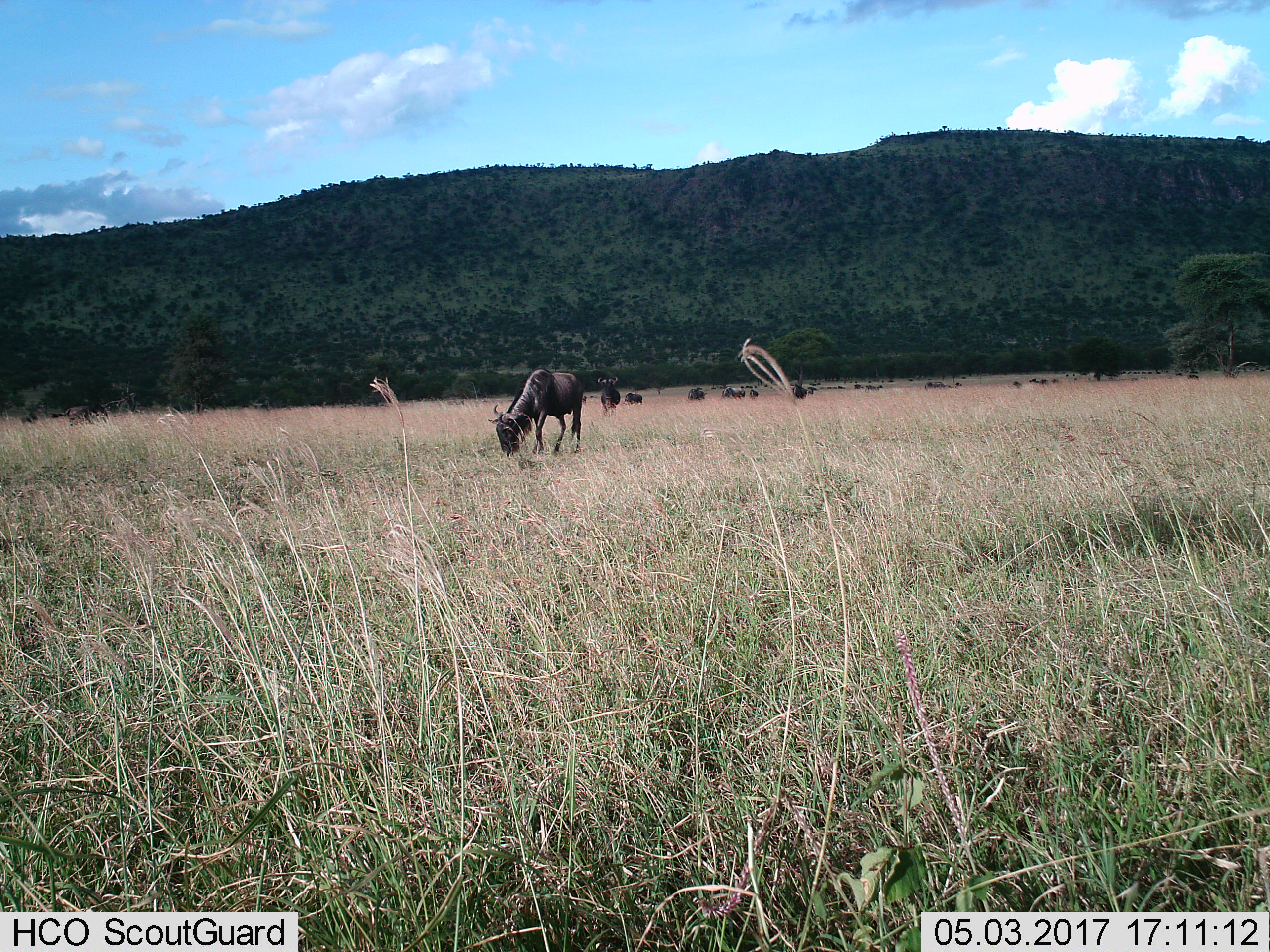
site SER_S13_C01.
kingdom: Animalia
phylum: Chordata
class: Mammalia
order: Artiodactyla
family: Bovidae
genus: Connochaetes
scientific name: Connochaetes taurinus taurinus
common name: blue wildebeest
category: wildebeestblue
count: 9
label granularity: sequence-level